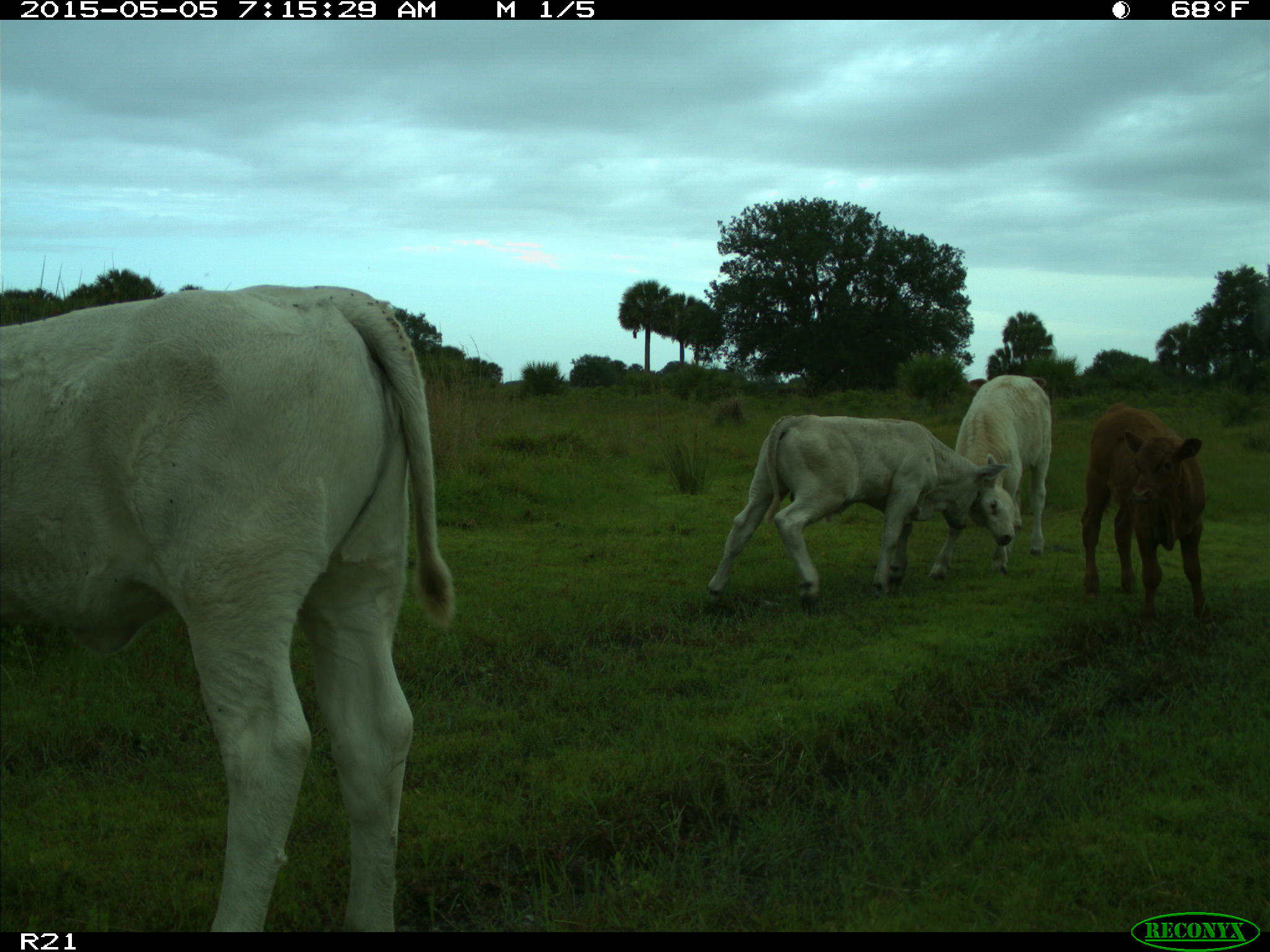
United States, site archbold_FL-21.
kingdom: Animalia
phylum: Chordata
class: Mammalia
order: Artiodactyla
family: Bovidae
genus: Bos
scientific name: Bos taurus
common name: domestic cow